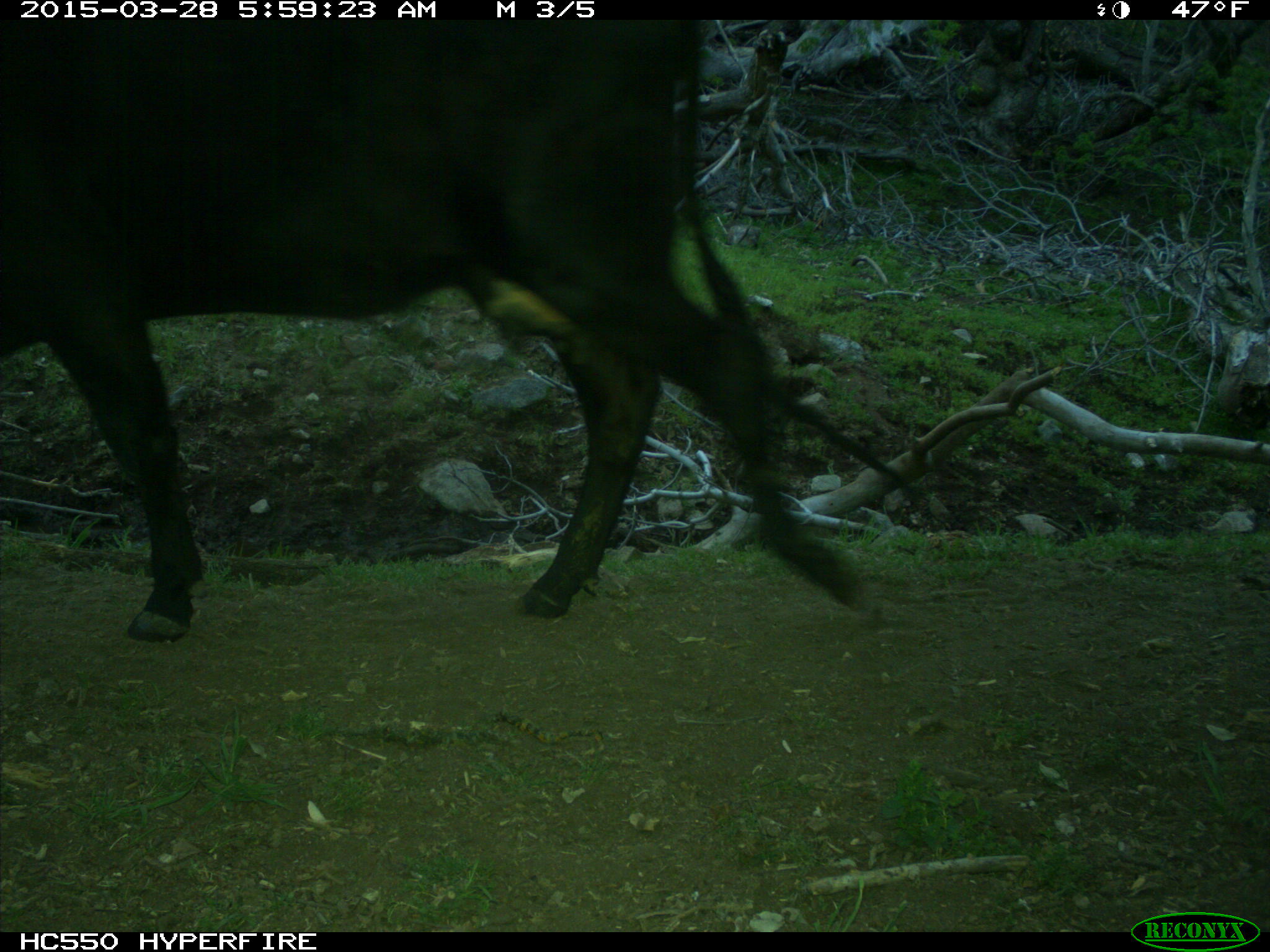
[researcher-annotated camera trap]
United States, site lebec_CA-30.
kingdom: Animalia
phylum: Chordata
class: Mammalia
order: Artiodactyla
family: Bovidae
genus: Bos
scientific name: Bos taurus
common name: domestic cow